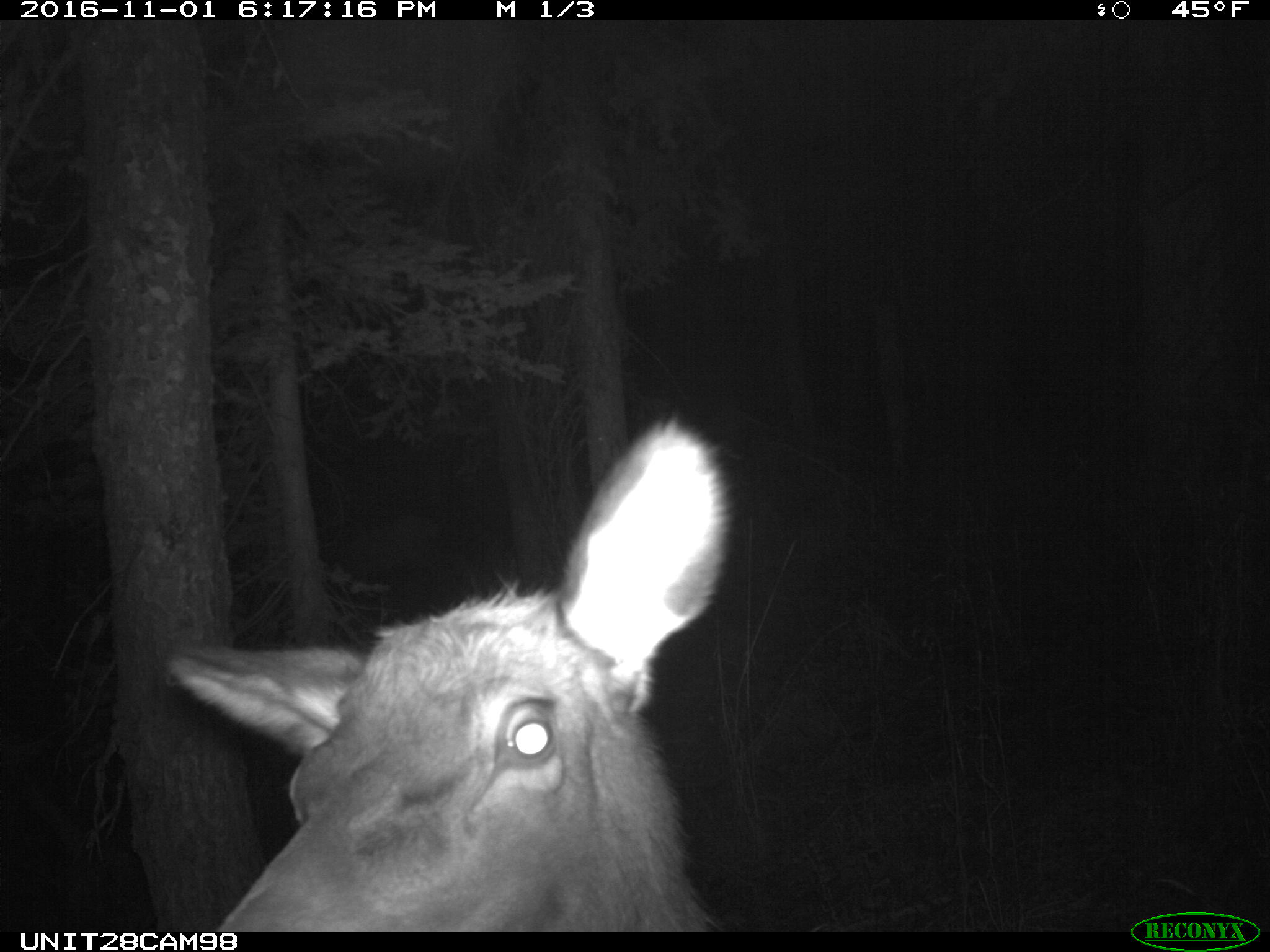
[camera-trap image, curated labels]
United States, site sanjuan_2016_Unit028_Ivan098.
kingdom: Animalia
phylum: Chordata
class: Mammalia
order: Artiodactyla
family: Cervidae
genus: Cervus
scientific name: Cervus elaphus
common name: red deer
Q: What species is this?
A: Cervus elaphus (red deer).